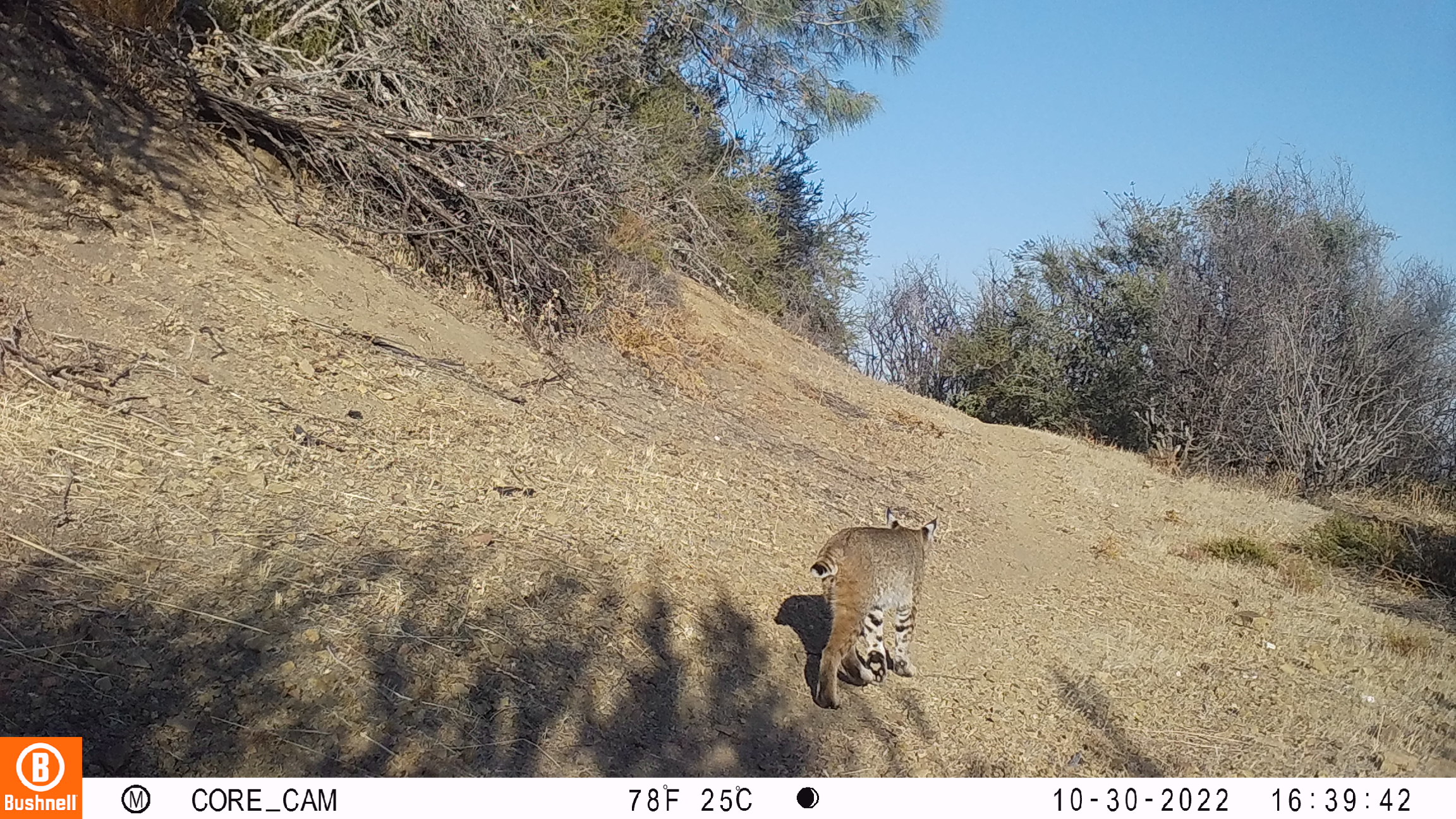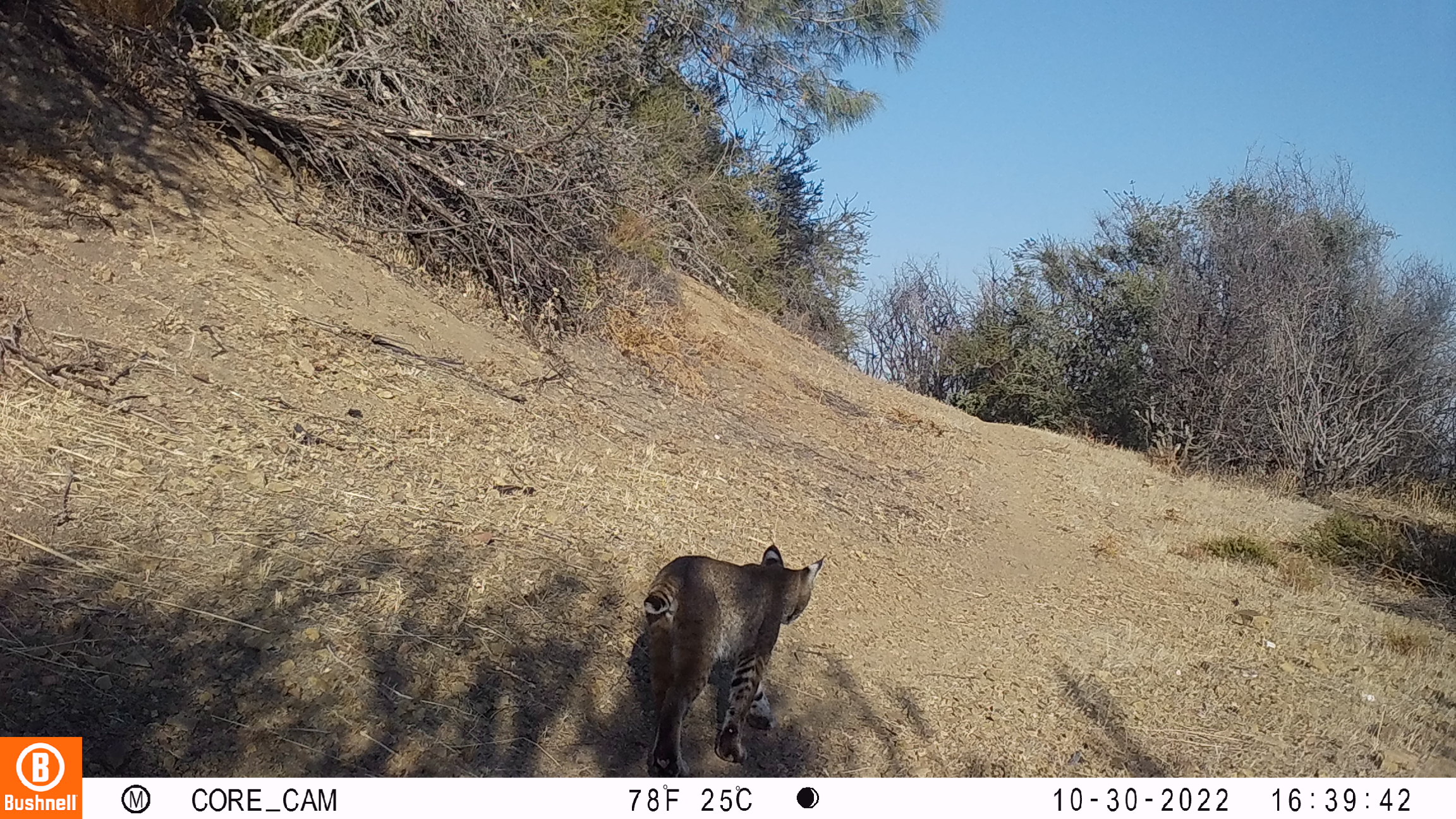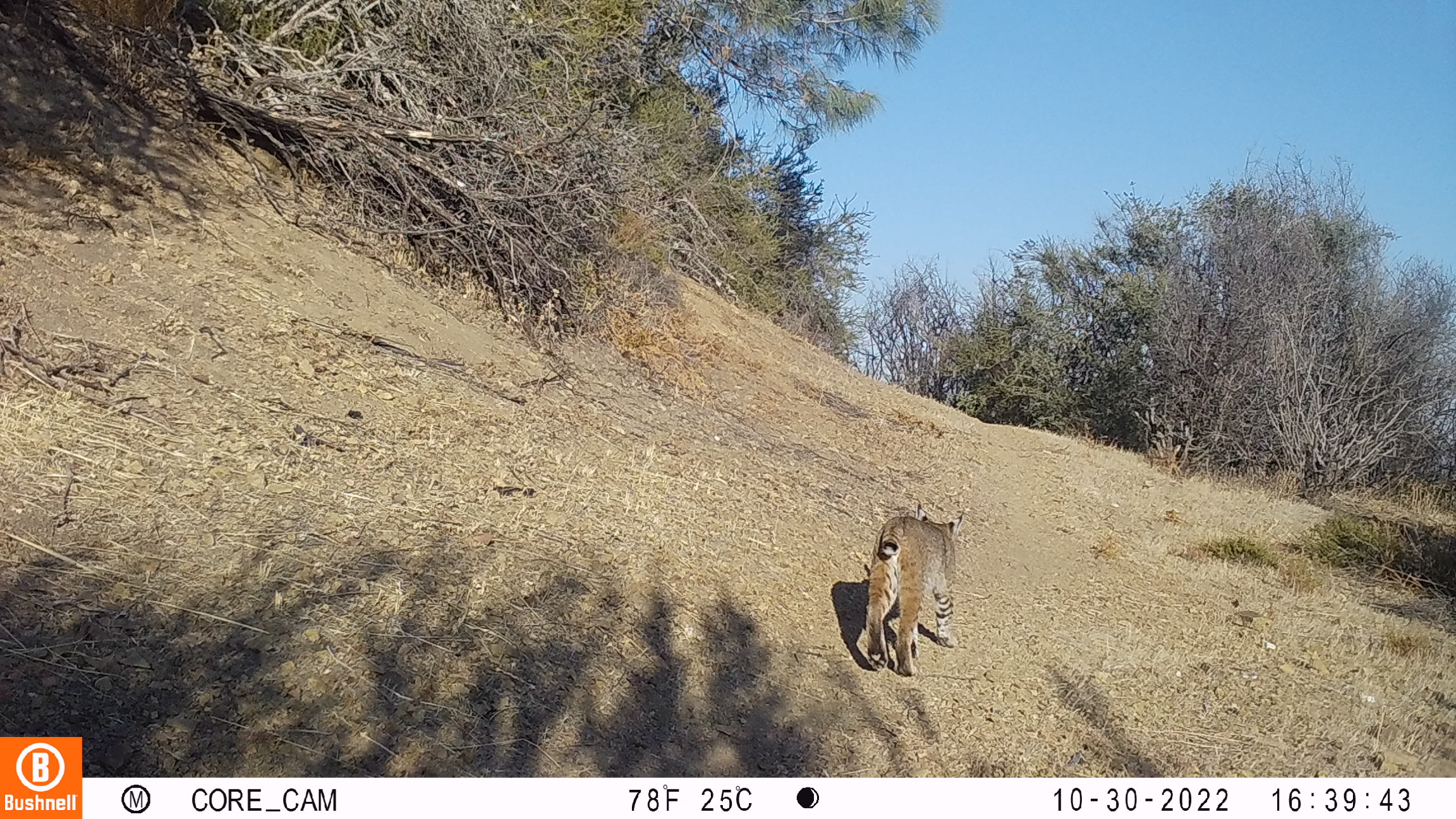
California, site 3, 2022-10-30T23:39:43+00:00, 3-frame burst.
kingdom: Animalia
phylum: Chordata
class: Mammalia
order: Carnivora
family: Felidae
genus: Lynx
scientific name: Lynx rufus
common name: bobcat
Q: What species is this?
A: Bobcat (Lynx rufus).